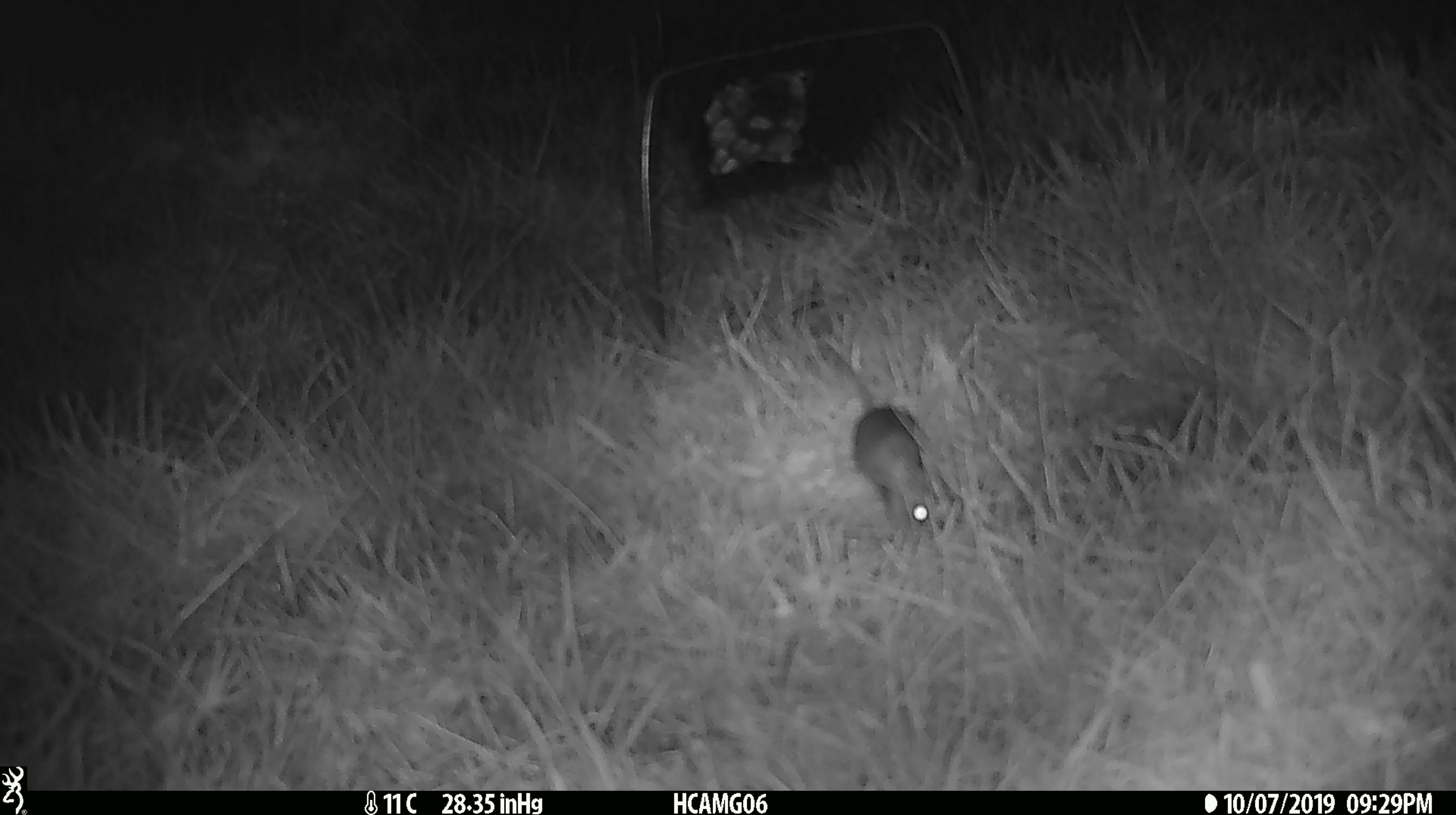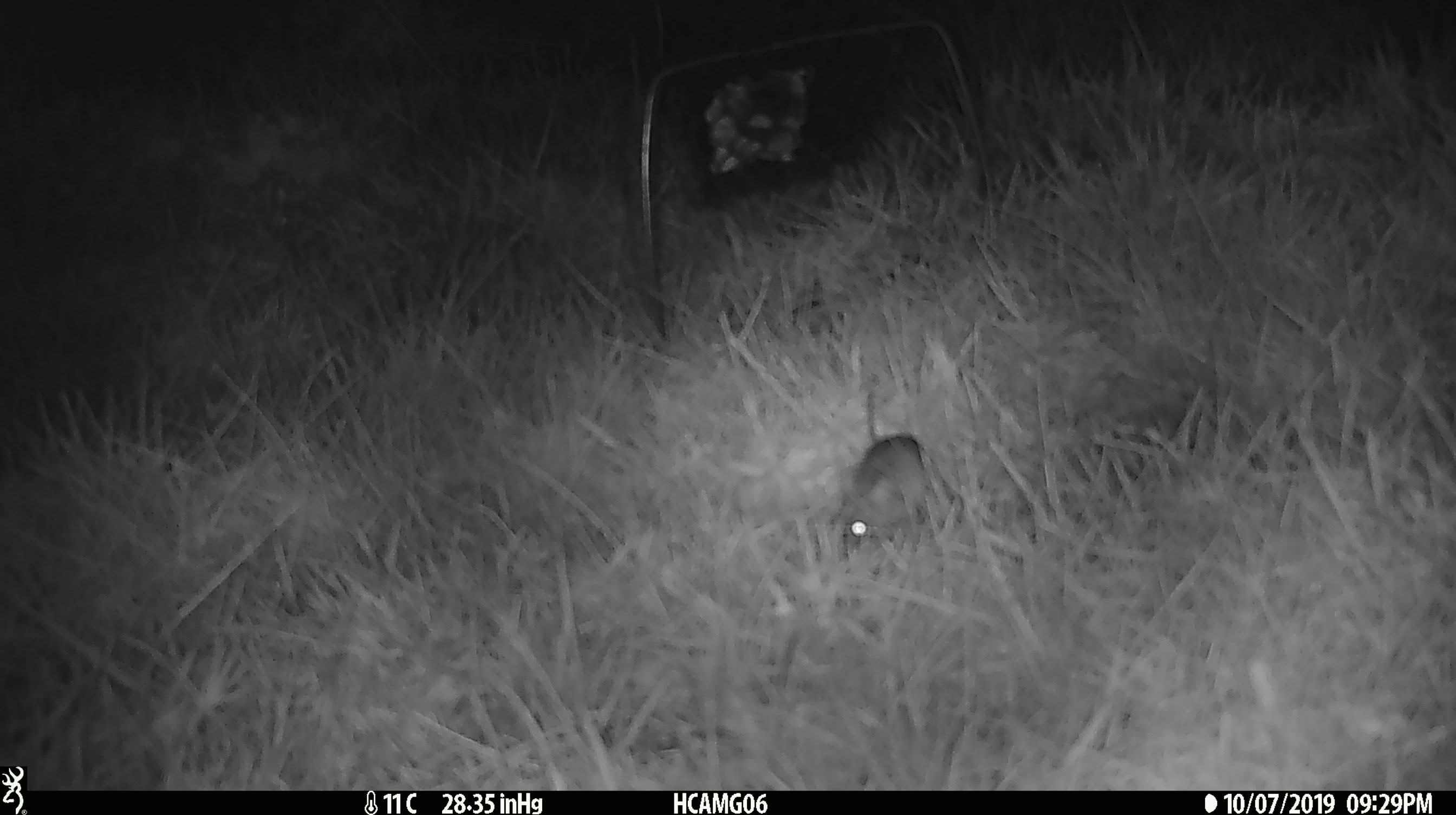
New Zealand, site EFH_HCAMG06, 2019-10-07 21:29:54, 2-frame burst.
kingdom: Animalia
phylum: Chordata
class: Mammalia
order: Rodentia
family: Muridae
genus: Mus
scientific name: Mus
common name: mouse